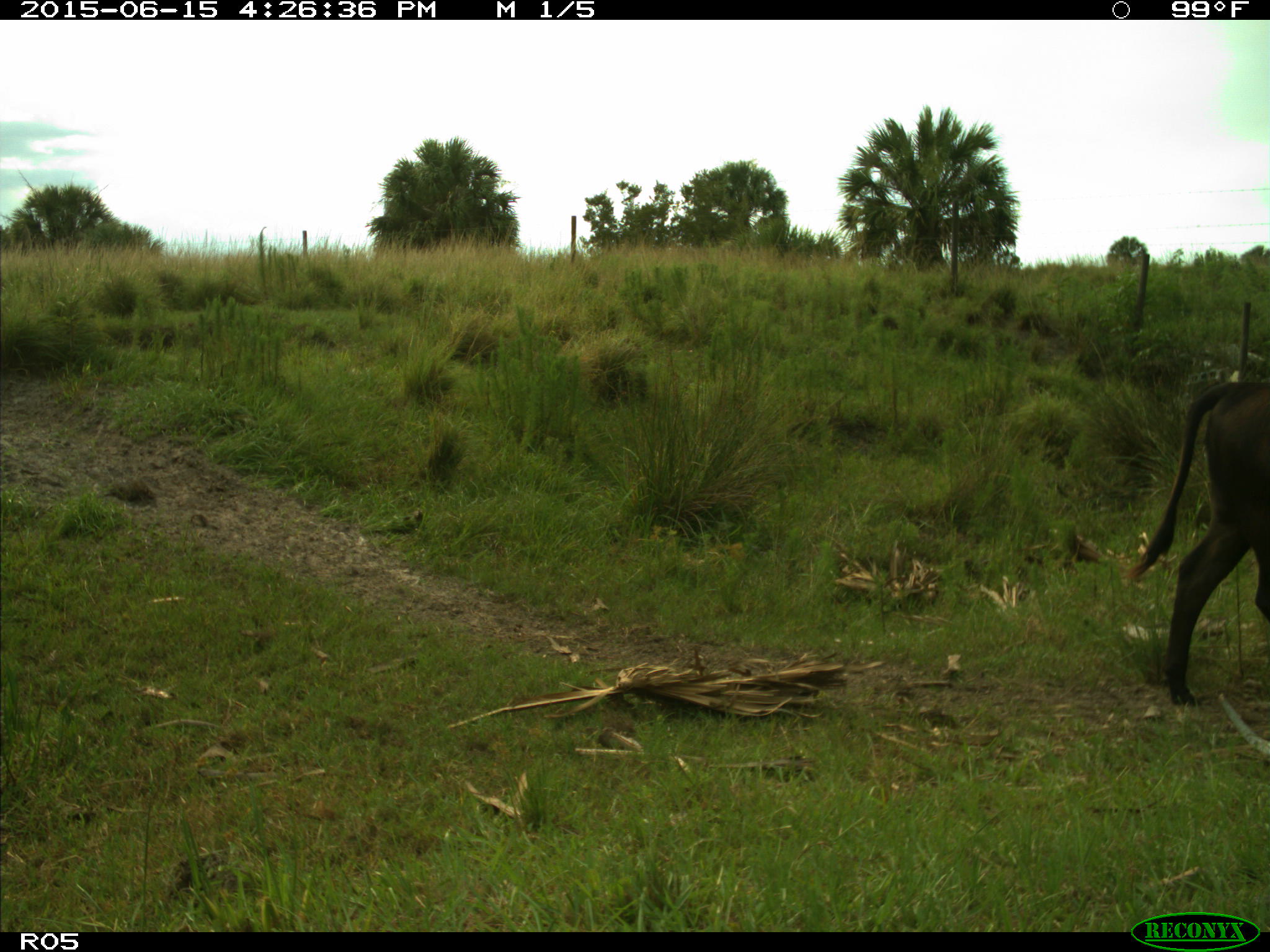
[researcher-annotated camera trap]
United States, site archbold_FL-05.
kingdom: Animalia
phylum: Chordata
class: Mammalia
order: Artiodactyla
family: Bovidae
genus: Bos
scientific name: Bos taurus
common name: domestic cow